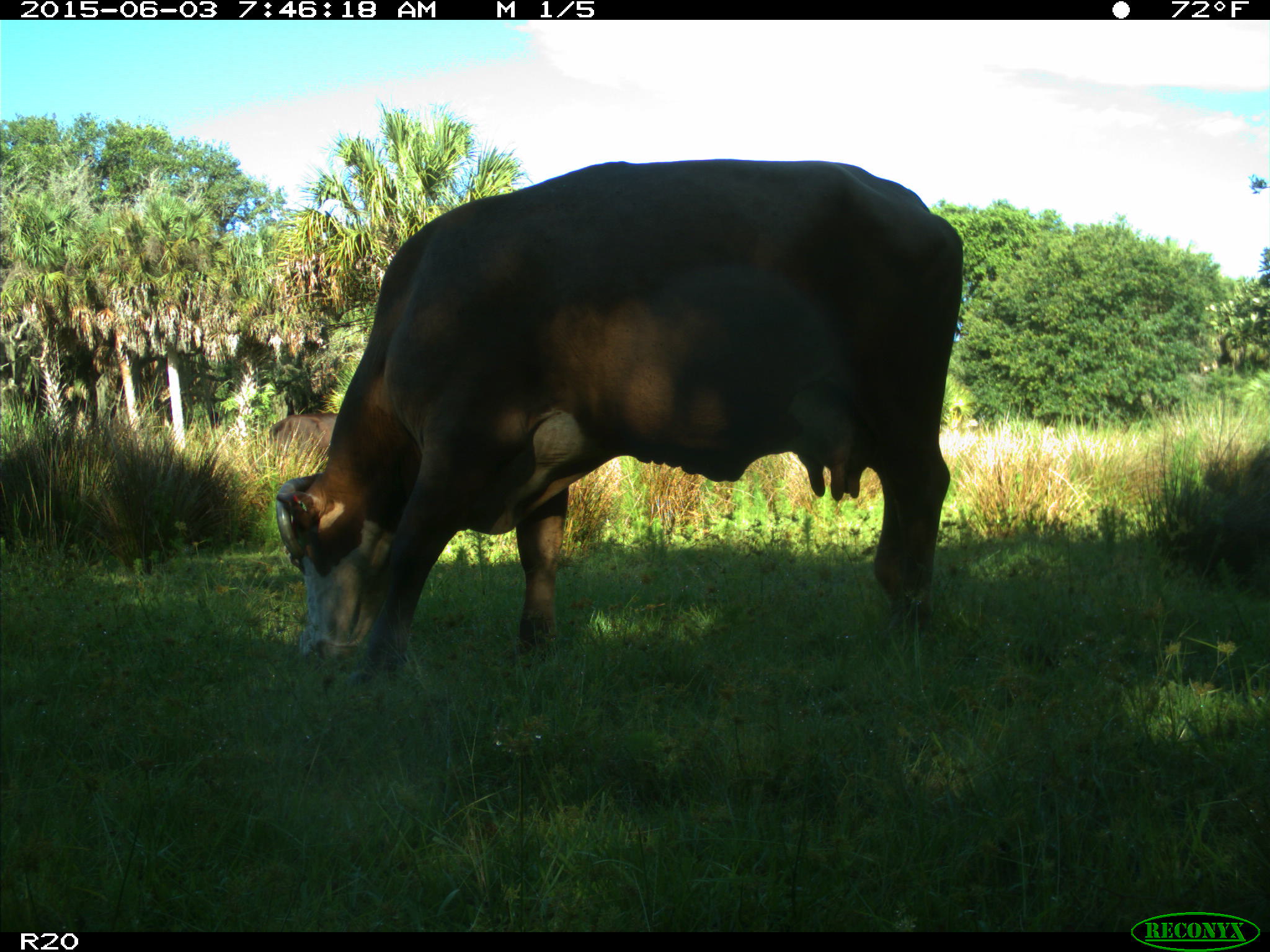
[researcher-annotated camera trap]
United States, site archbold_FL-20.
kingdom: Animalia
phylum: Chordata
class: Mammalia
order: Artiodactyla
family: Bovidae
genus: Bos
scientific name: Bos taurus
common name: domestic cow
Bos taurus (domestic cow).